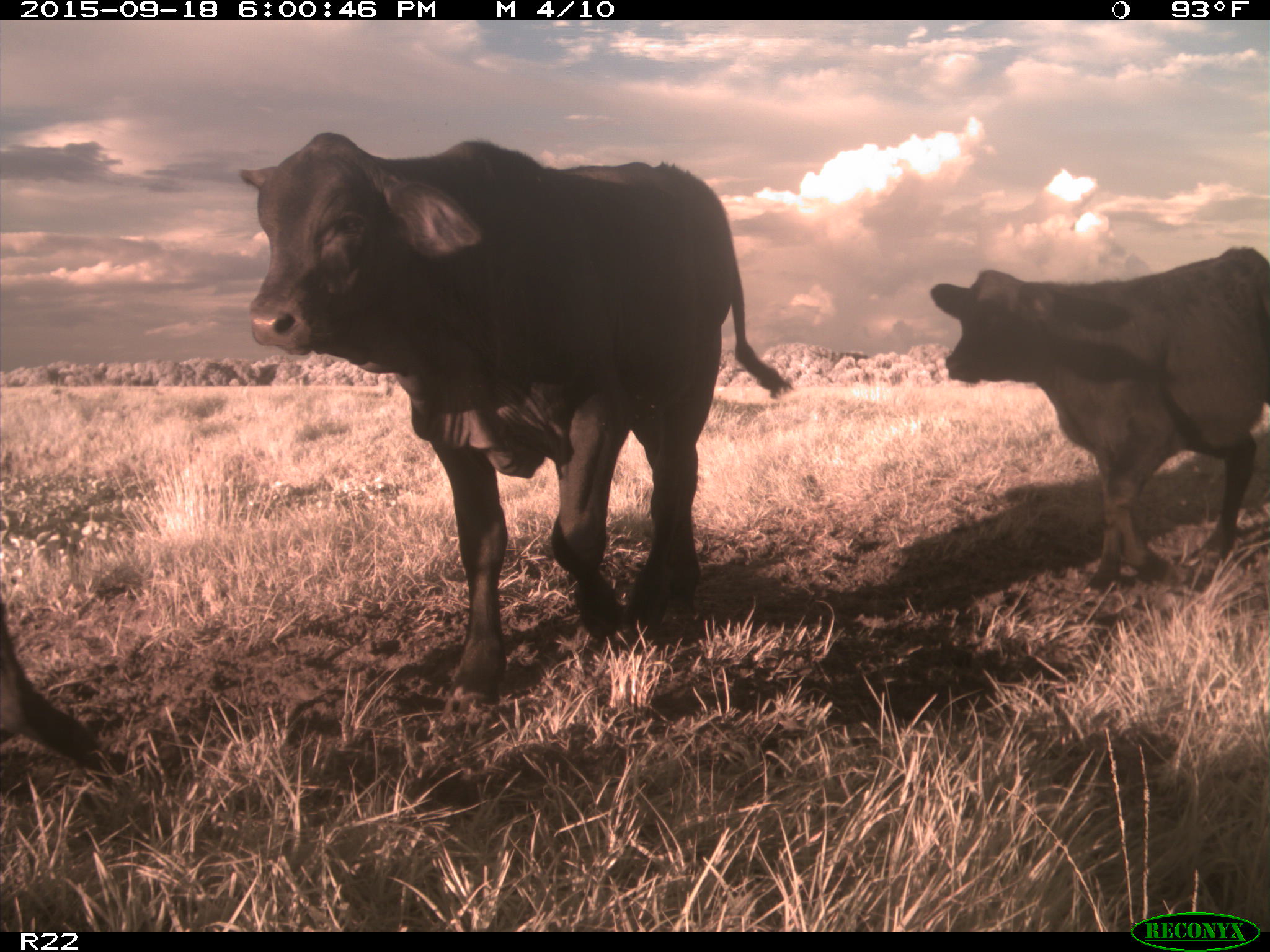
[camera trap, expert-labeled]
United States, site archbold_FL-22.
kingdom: Animalia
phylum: Chordata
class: Mammalia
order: Artiodactyla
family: Bovidae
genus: Bos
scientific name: Bos taurus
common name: domestic cow